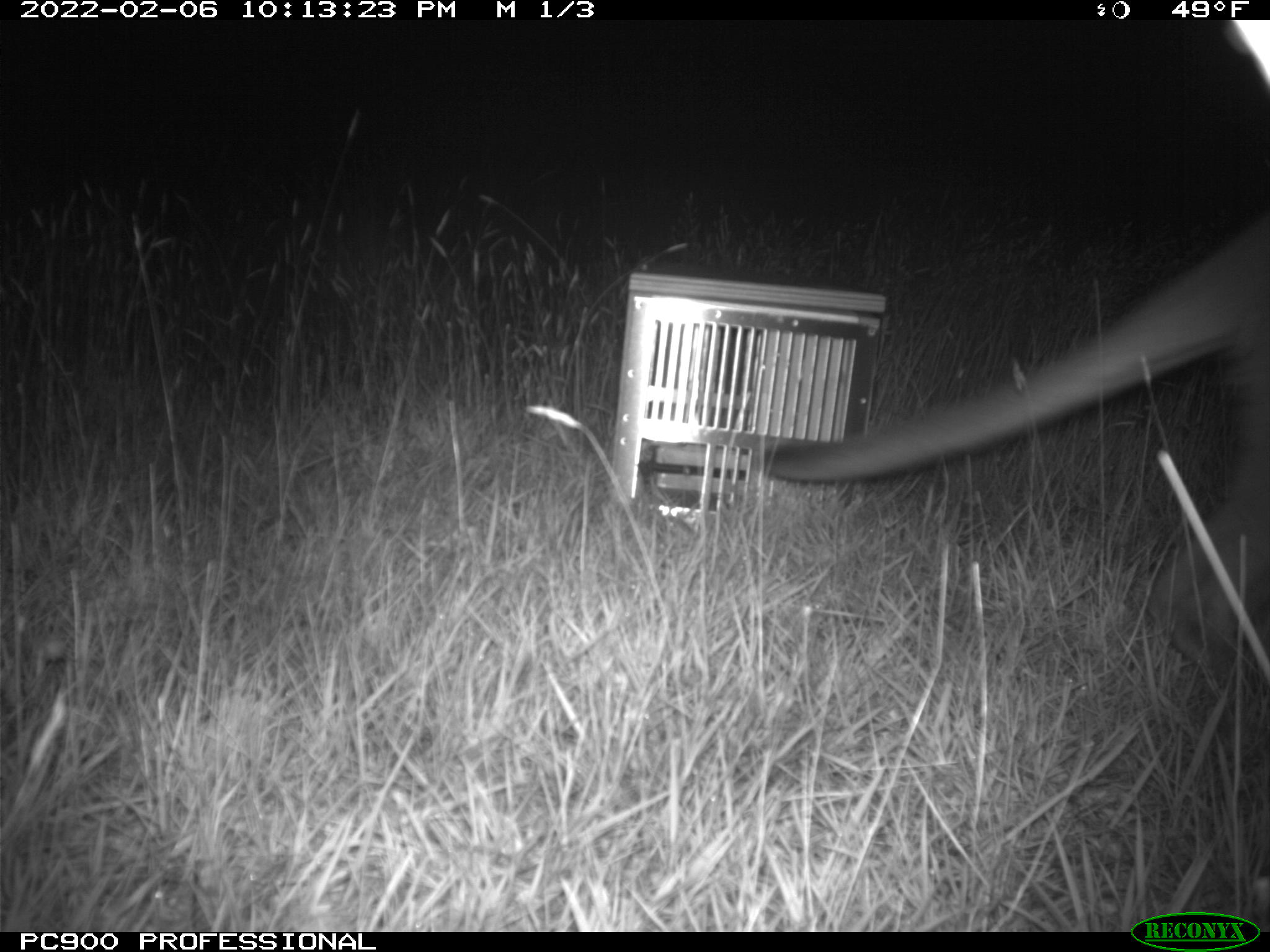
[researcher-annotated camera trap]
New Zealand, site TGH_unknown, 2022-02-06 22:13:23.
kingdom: Animalia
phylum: Chordata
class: Mammalia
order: Diprotodontia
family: Macropodidae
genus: Notamacropus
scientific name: Notamacropus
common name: wallaby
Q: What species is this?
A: Wallaby (Notamacropus).